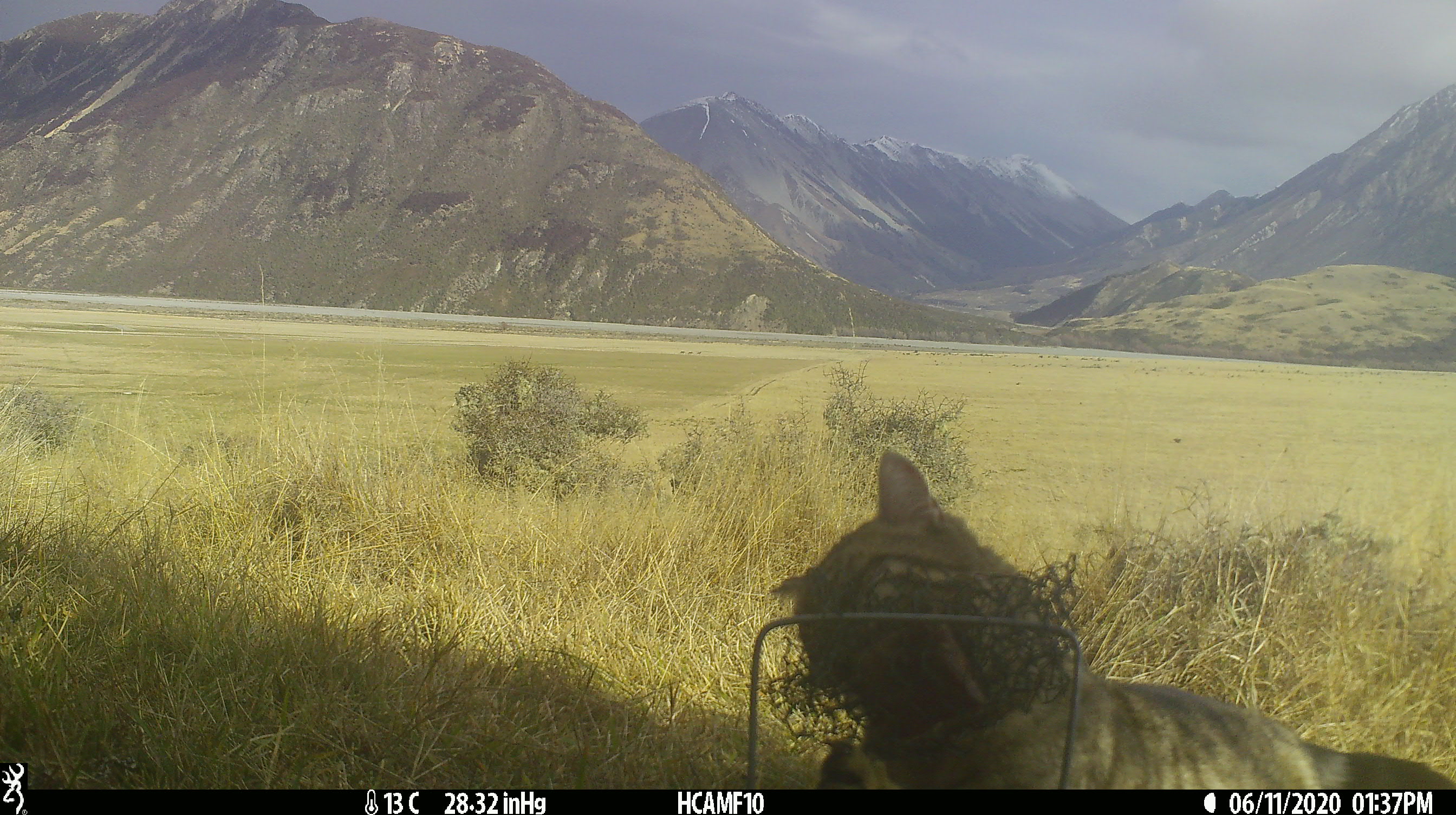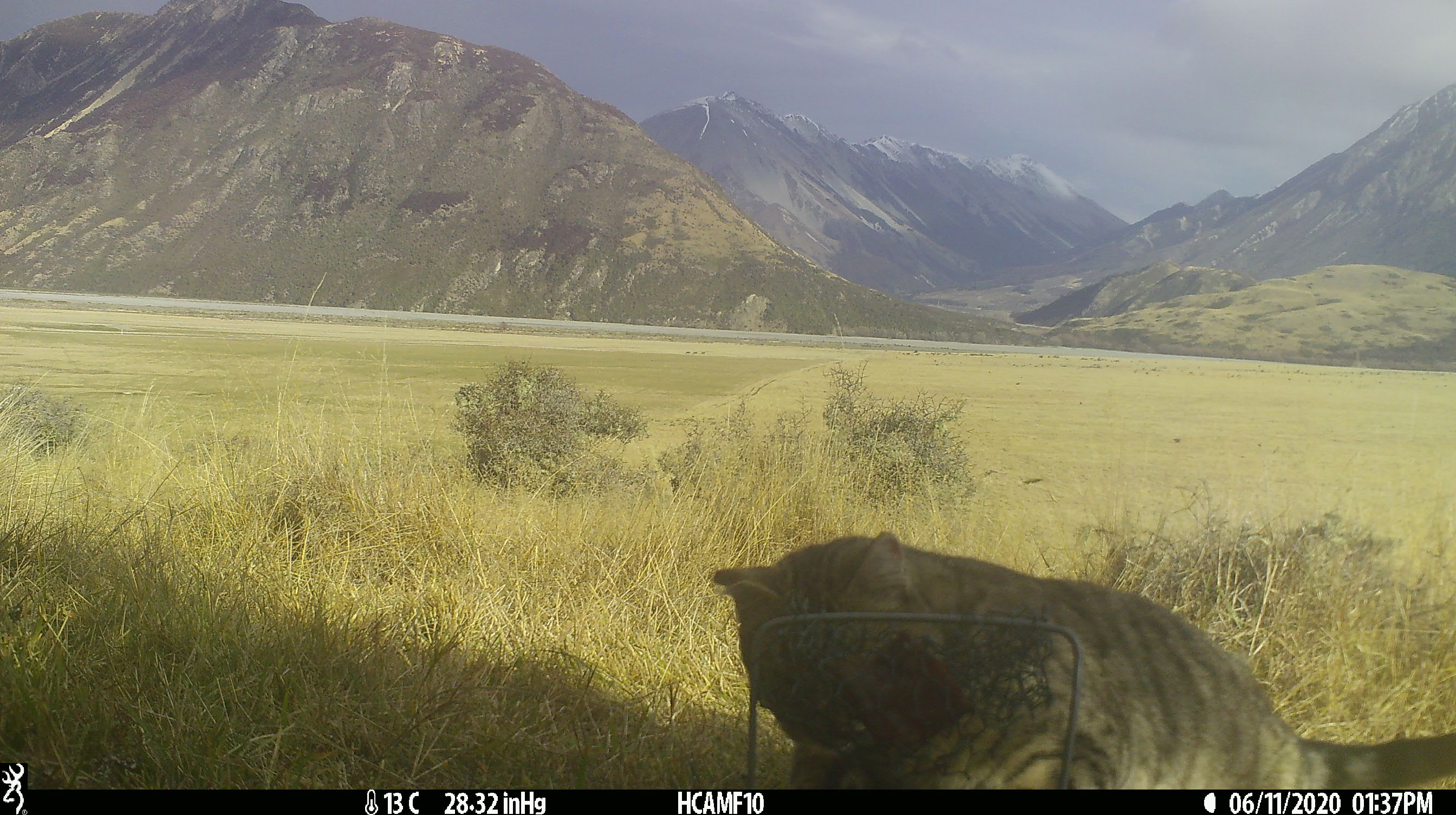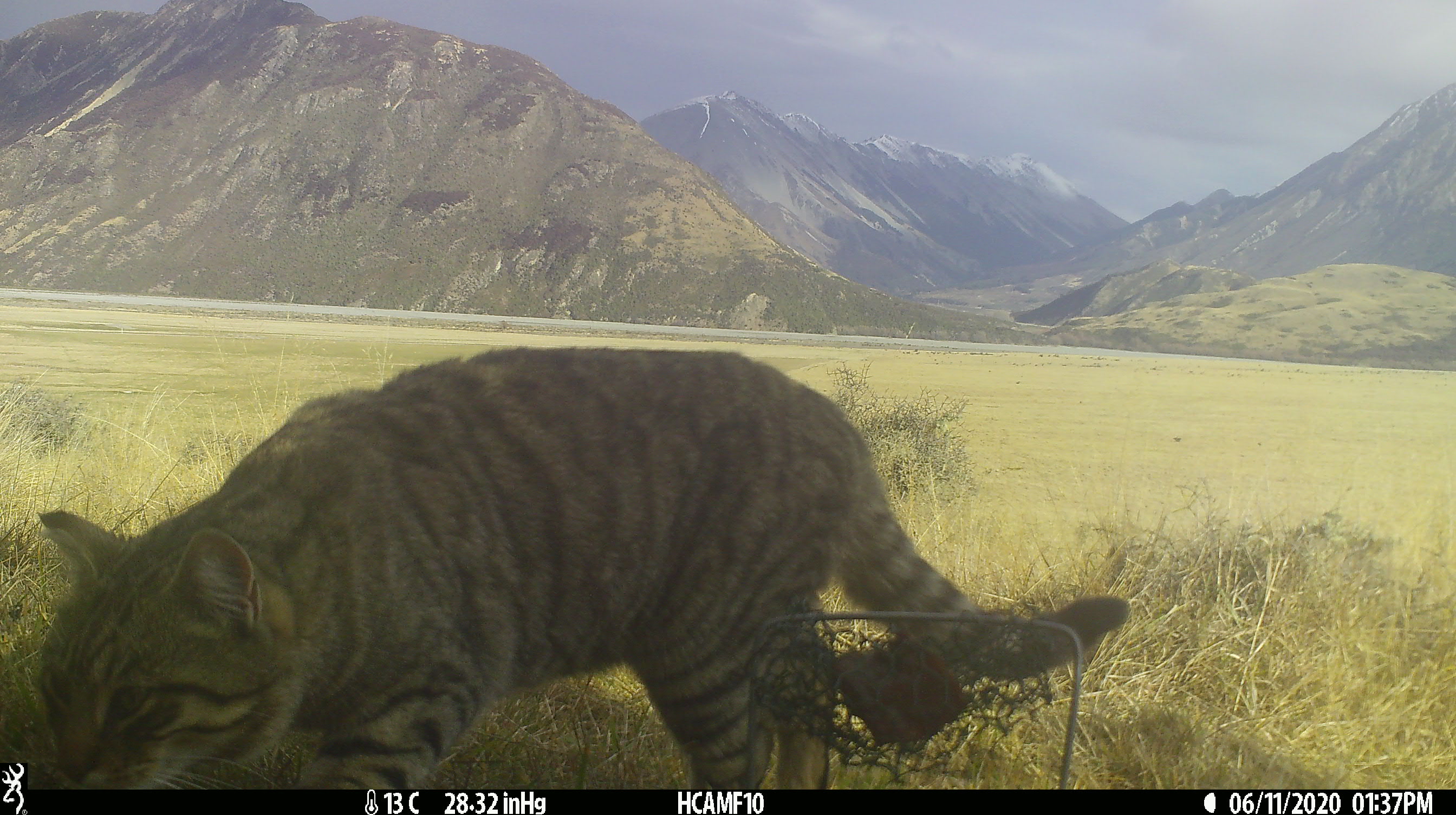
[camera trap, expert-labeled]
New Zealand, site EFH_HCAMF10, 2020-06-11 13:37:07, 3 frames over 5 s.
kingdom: Animalia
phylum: Chordata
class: Mammalia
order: Carnivora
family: Felidae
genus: Felis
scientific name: Felis catus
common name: domestic cat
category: cat